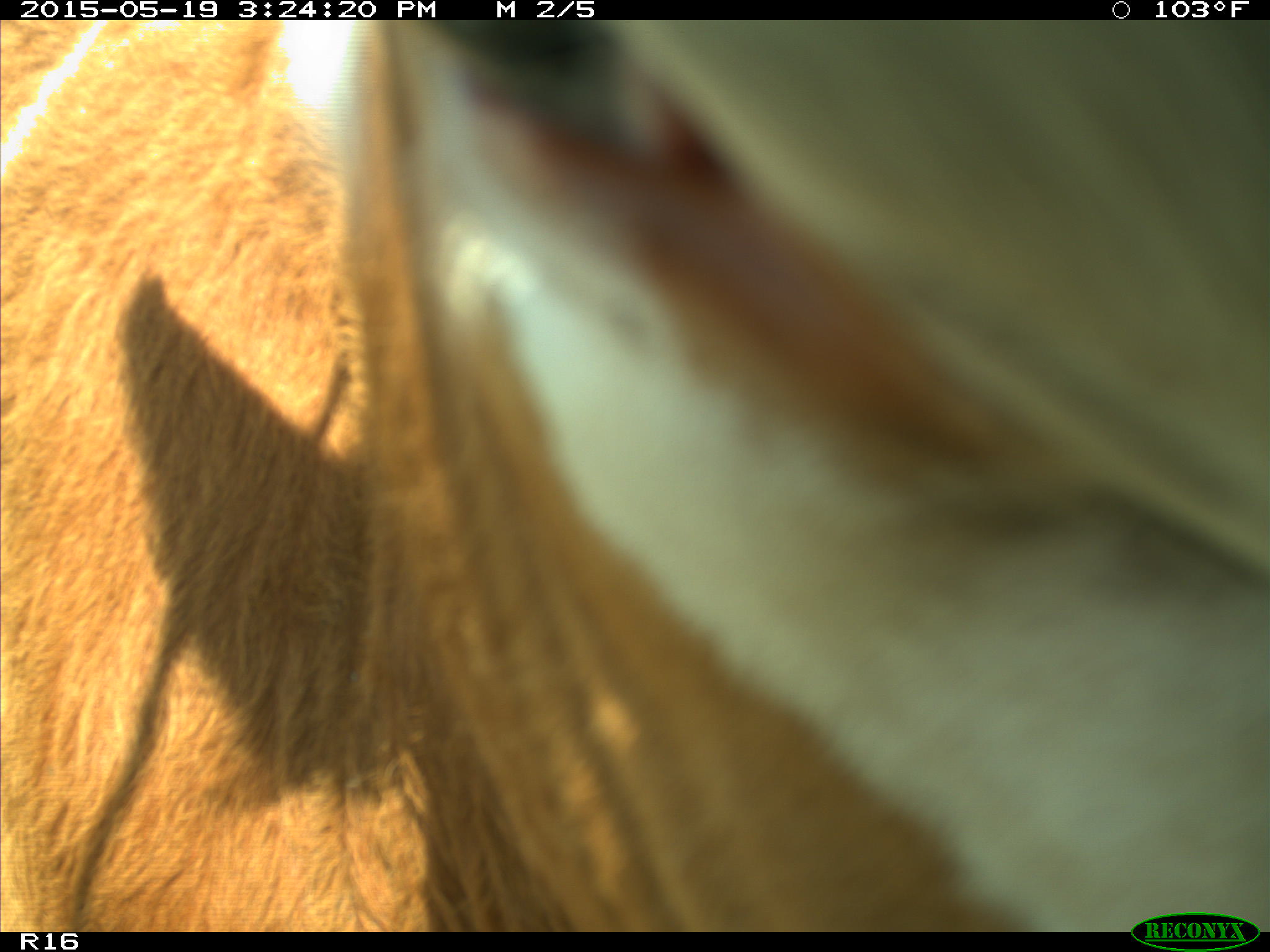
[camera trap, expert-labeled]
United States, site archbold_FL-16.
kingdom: Animalia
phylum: Chordata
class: Mammalia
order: Artiodactyla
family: Bovidae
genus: Bos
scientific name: Bos taurus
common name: domestic cow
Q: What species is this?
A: Bos taurus (domestic cow).